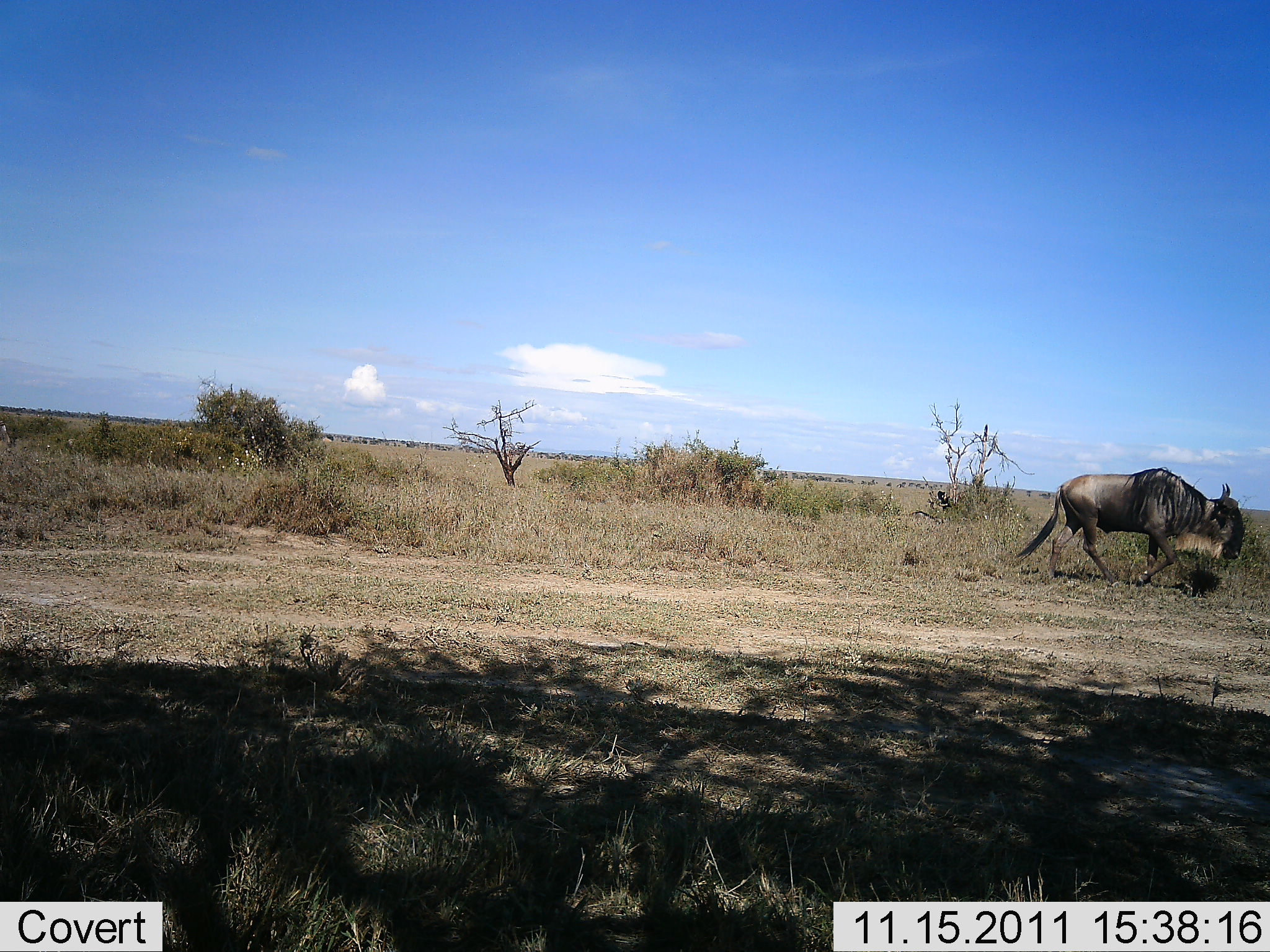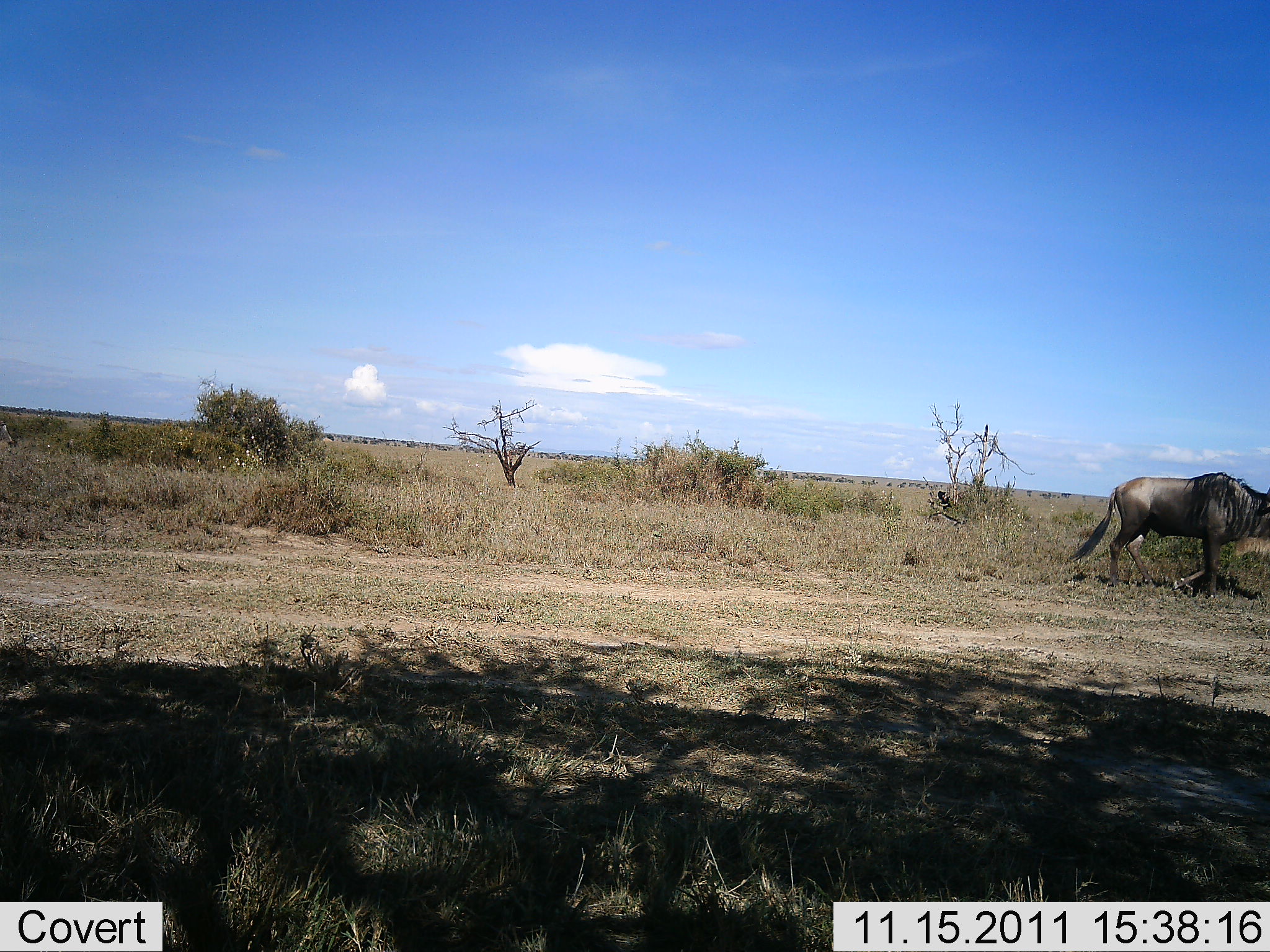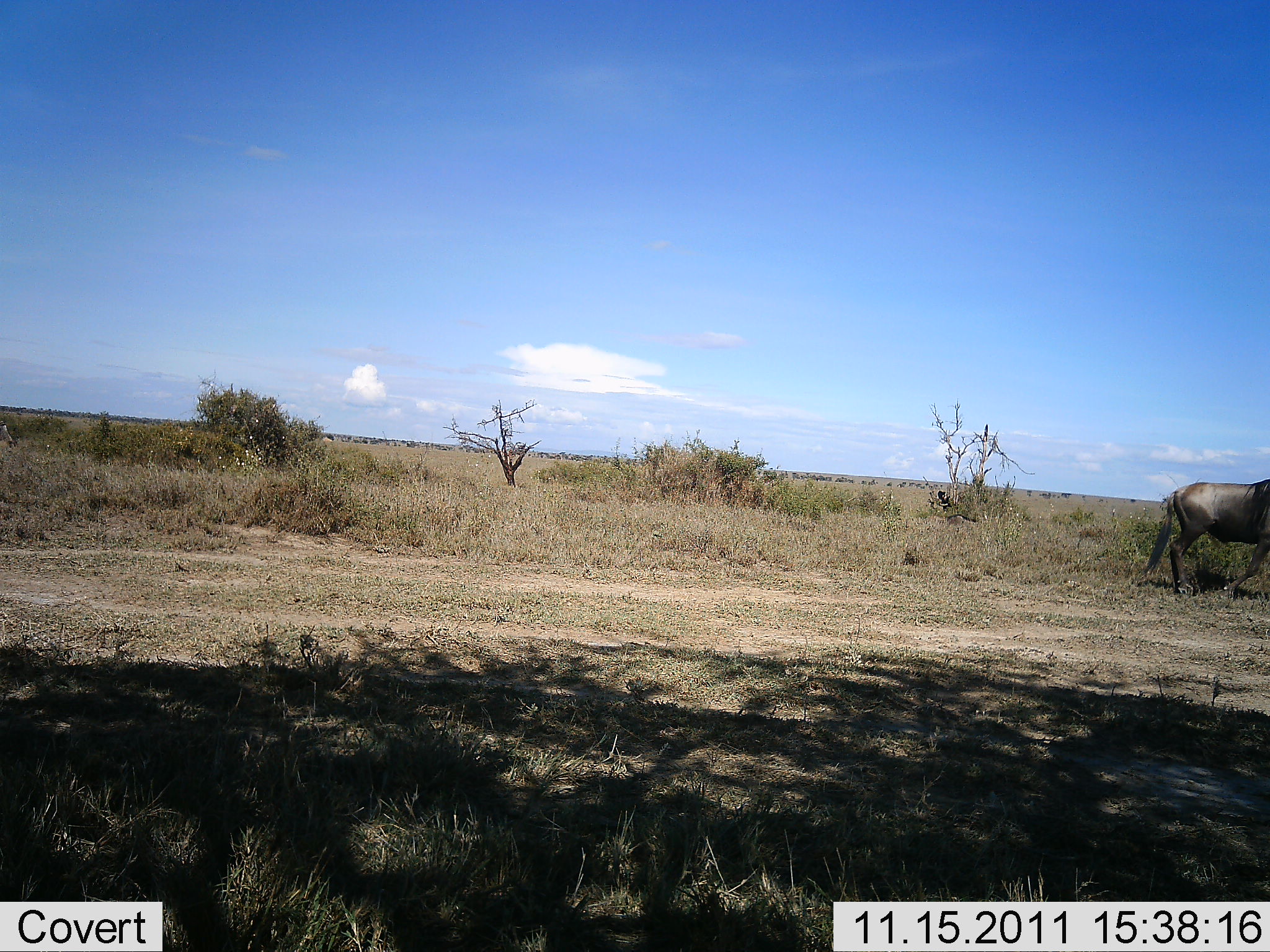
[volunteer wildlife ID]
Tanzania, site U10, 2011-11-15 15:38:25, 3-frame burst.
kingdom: Animalia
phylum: Chordata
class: Mammalia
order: Artiodactyla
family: Bovidae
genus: Connochaetes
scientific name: Connochaetes taurinus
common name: blue wildebeest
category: wildebeest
Wildebeest (blue wildebeest) (Connochaetes taurinus), count 1. Behavior (volunteer vote fractions): standing 0%, resting 0%, moving 100%, interacting 0%. Young present (vote fraction): 0%. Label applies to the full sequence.